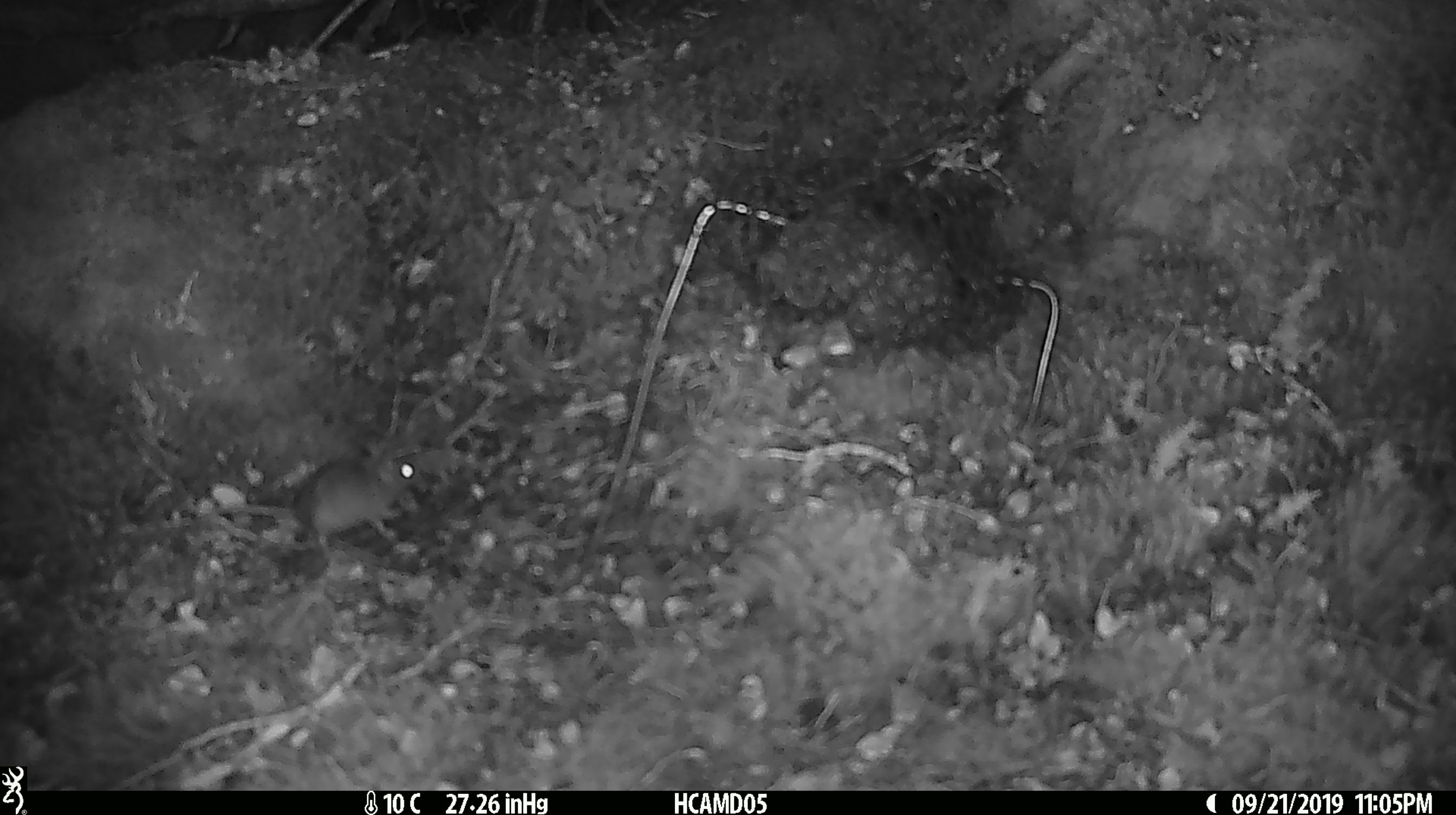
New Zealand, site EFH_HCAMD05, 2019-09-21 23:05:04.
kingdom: Animalia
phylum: Chordata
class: Mammalia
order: Rodentia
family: Muridae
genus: Mus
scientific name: Mus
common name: mouse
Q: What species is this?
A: Mouse (Mus).